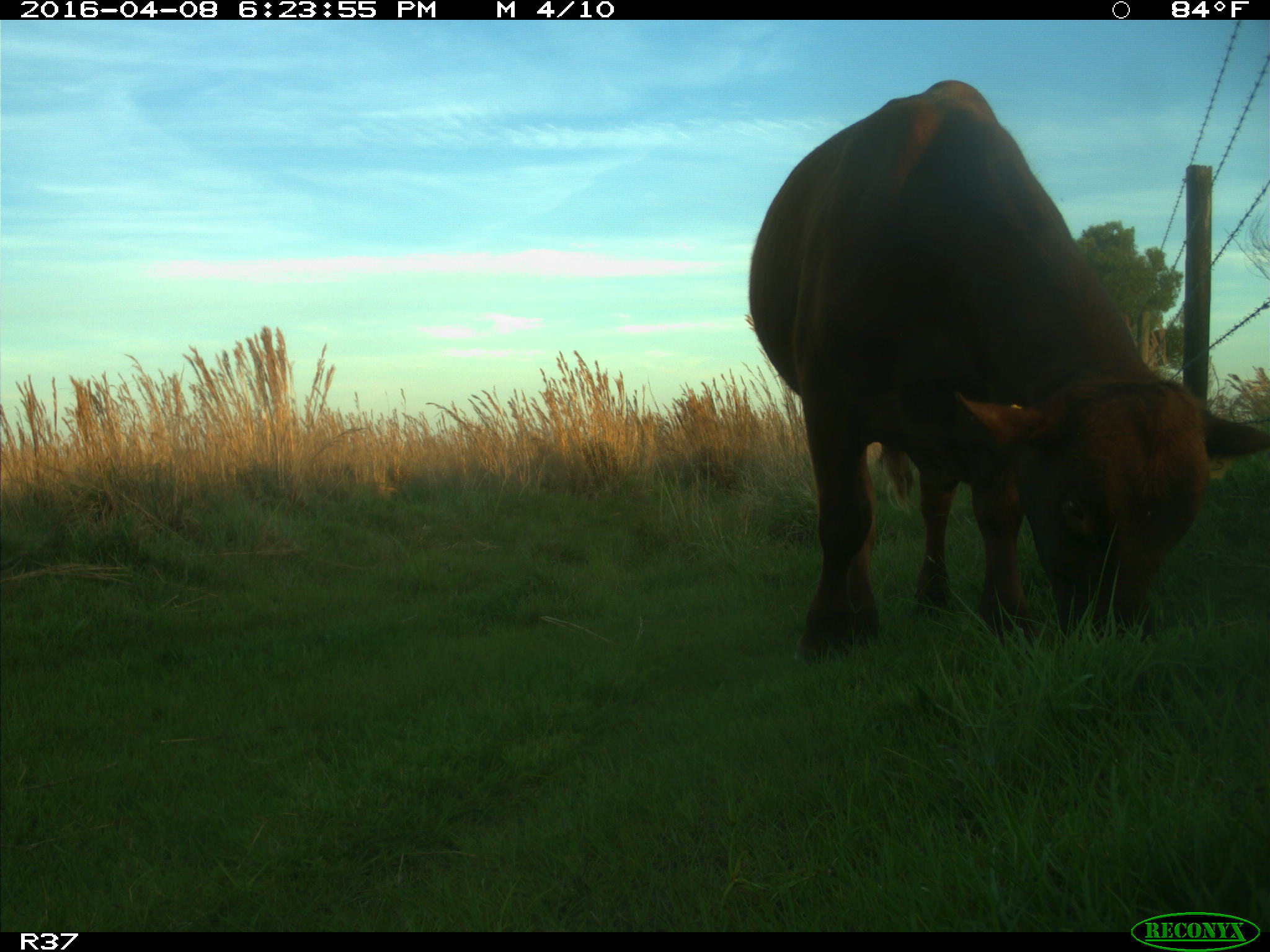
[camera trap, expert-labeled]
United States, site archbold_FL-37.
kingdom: Animalia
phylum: Chordata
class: Mammalia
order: Artiodactyla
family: Bovidae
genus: Bos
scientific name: Bos taurus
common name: domestic cow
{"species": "Bos taurus (domestic cow)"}